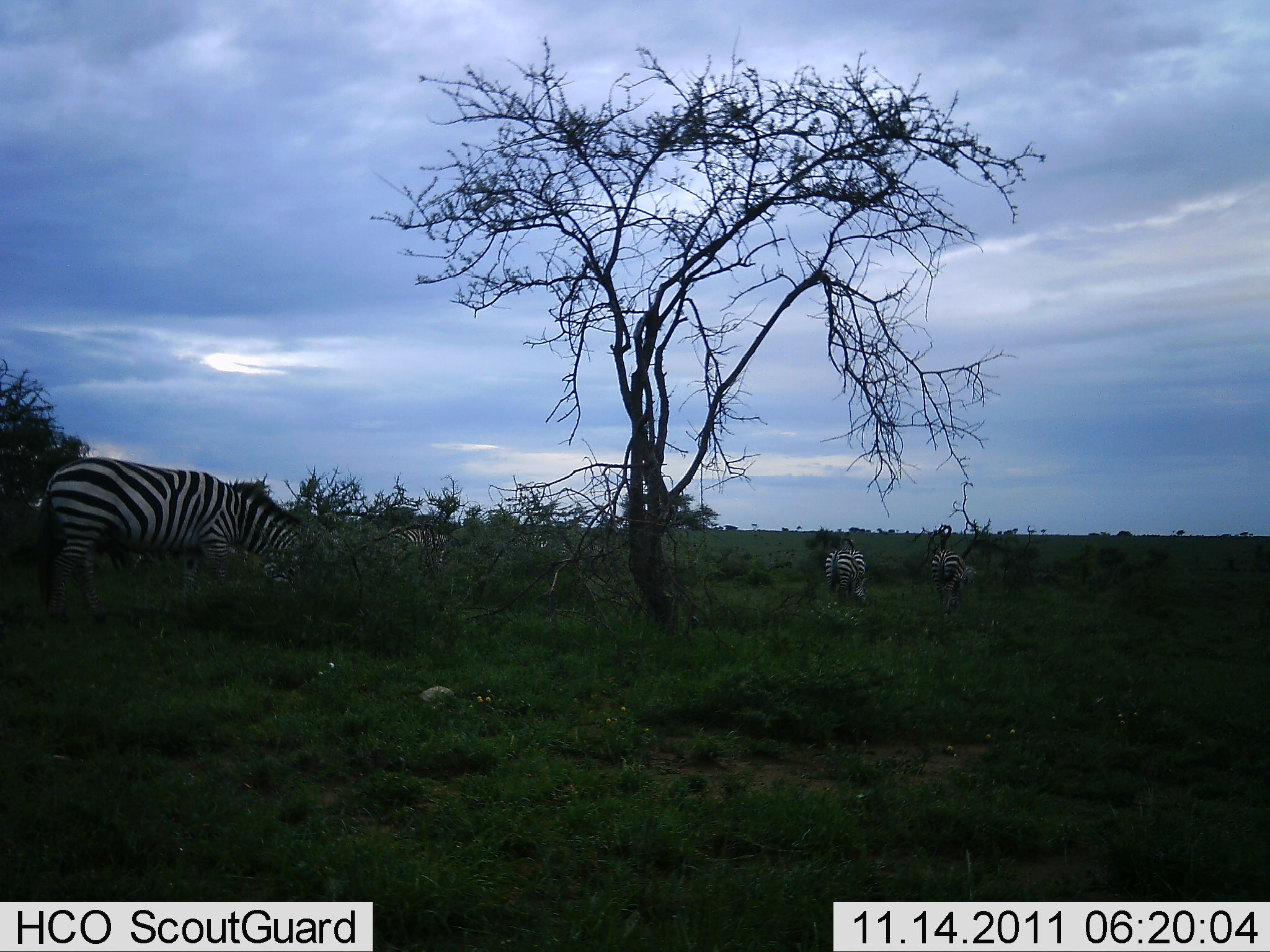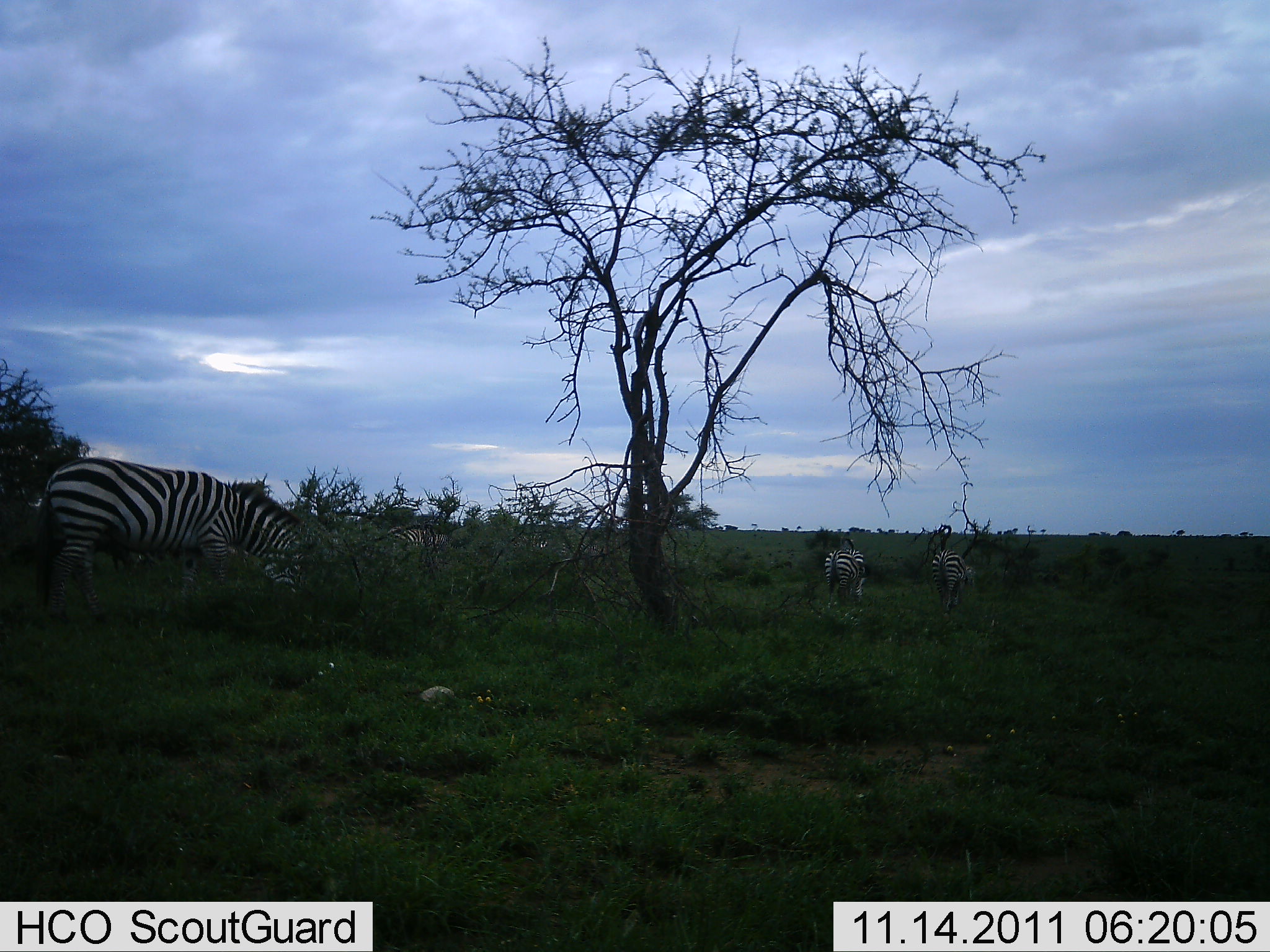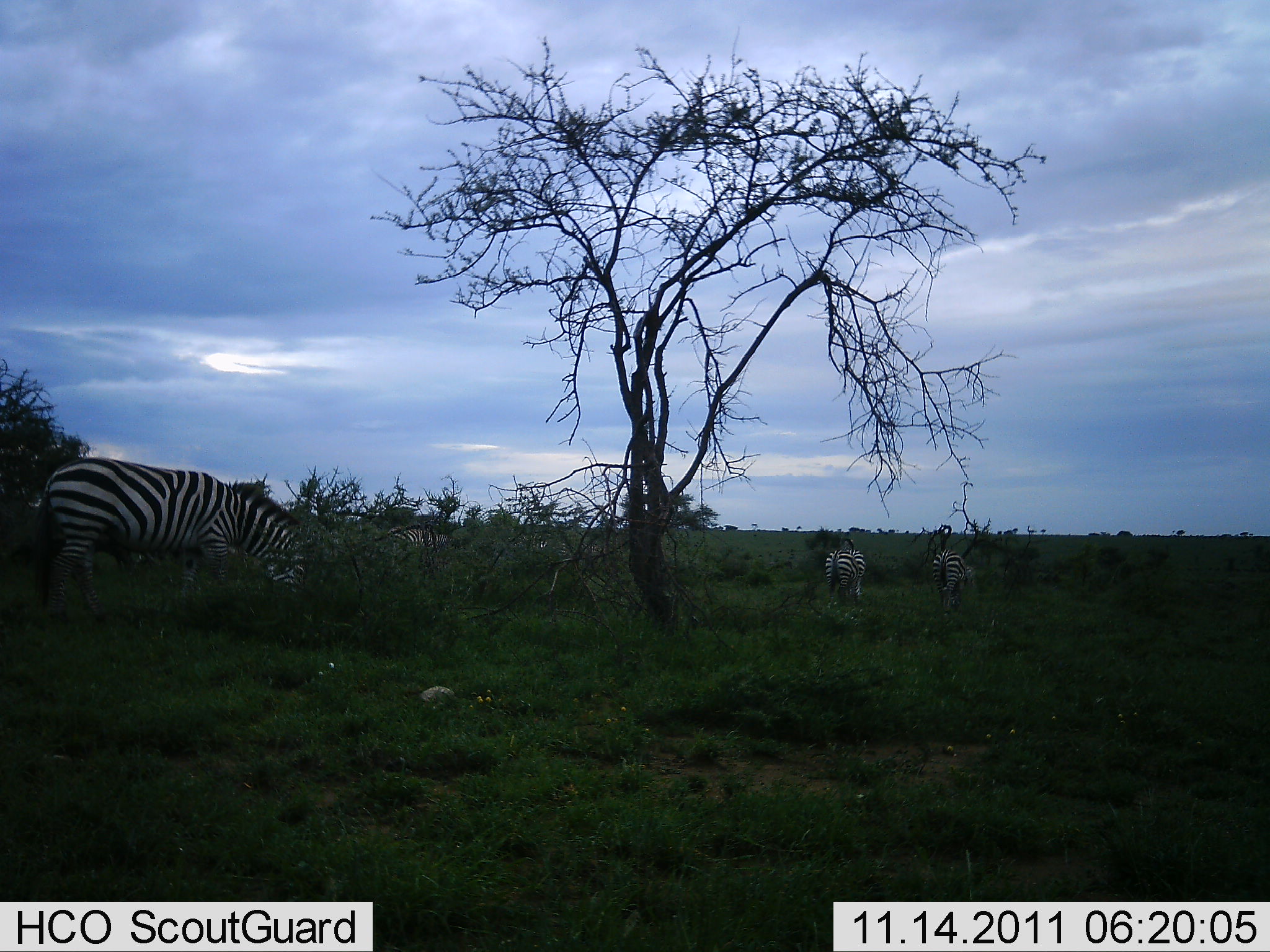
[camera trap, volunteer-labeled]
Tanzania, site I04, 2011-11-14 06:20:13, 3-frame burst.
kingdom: Animalia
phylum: Chordata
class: Mammalia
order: Perissodactyla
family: Equidae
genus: Equus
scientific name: Equus quagga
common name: plains zebra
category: zebra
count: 4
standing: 23%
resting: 0%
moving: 8%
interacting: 0%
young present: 0%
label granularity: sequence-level